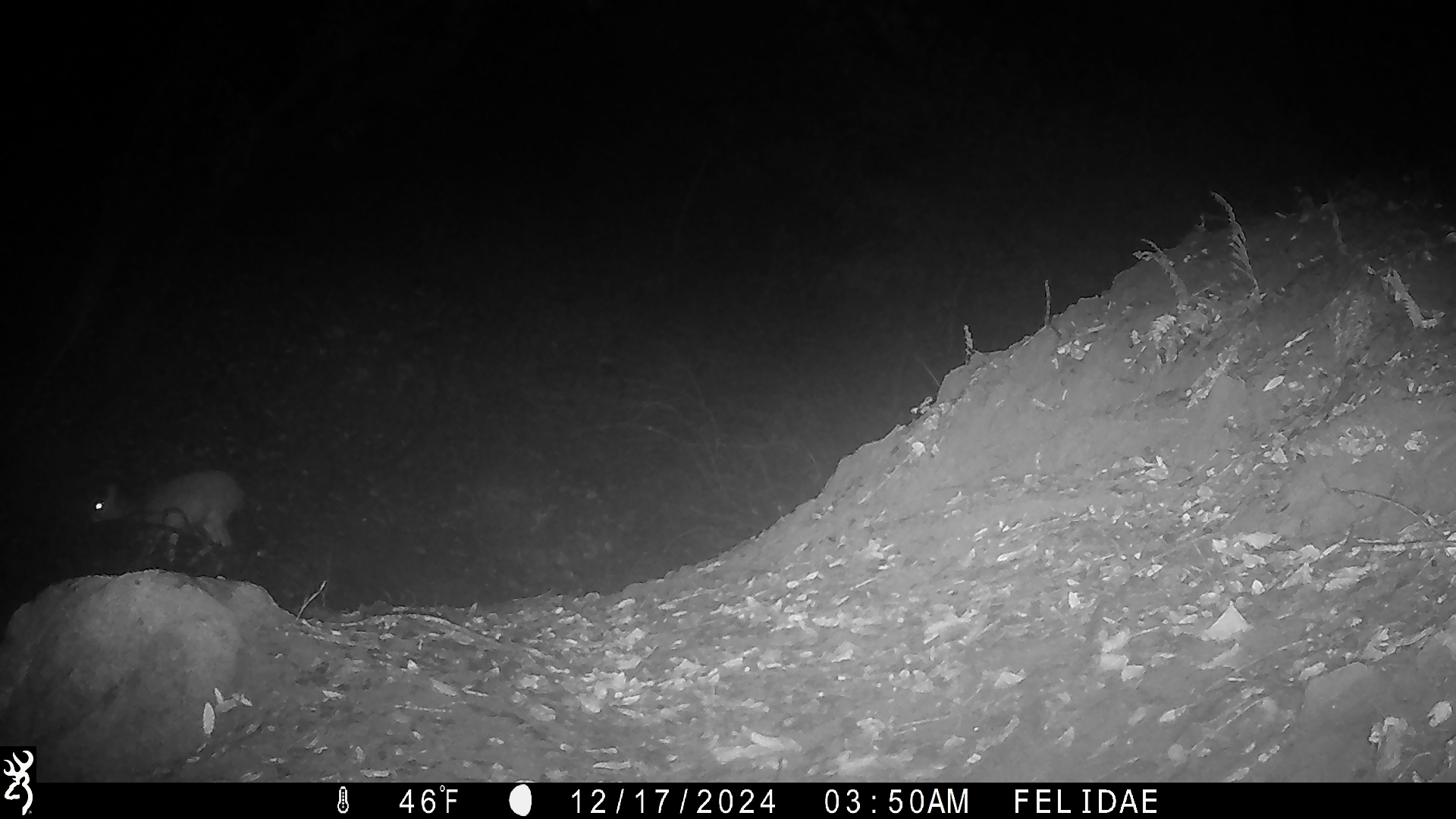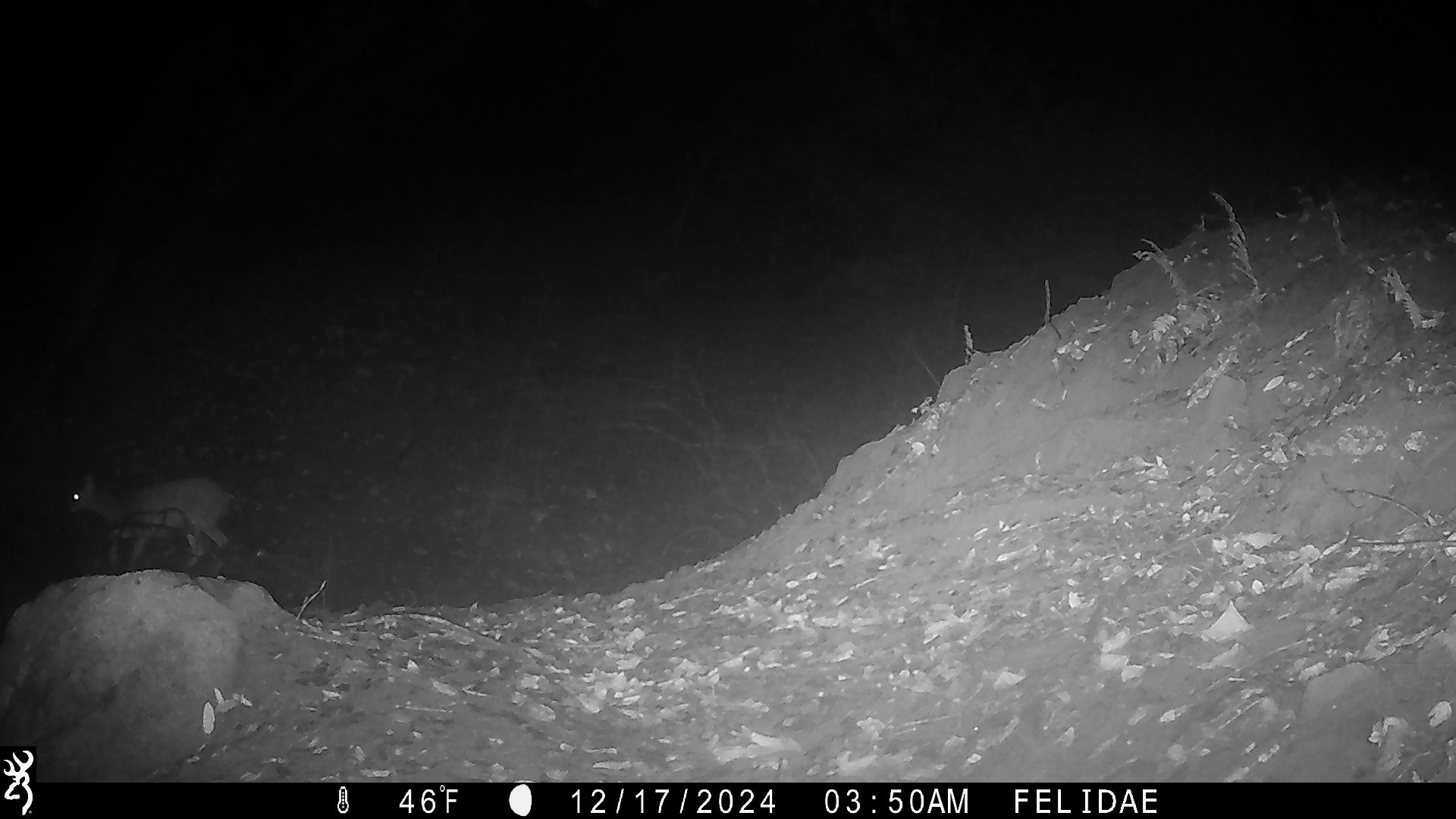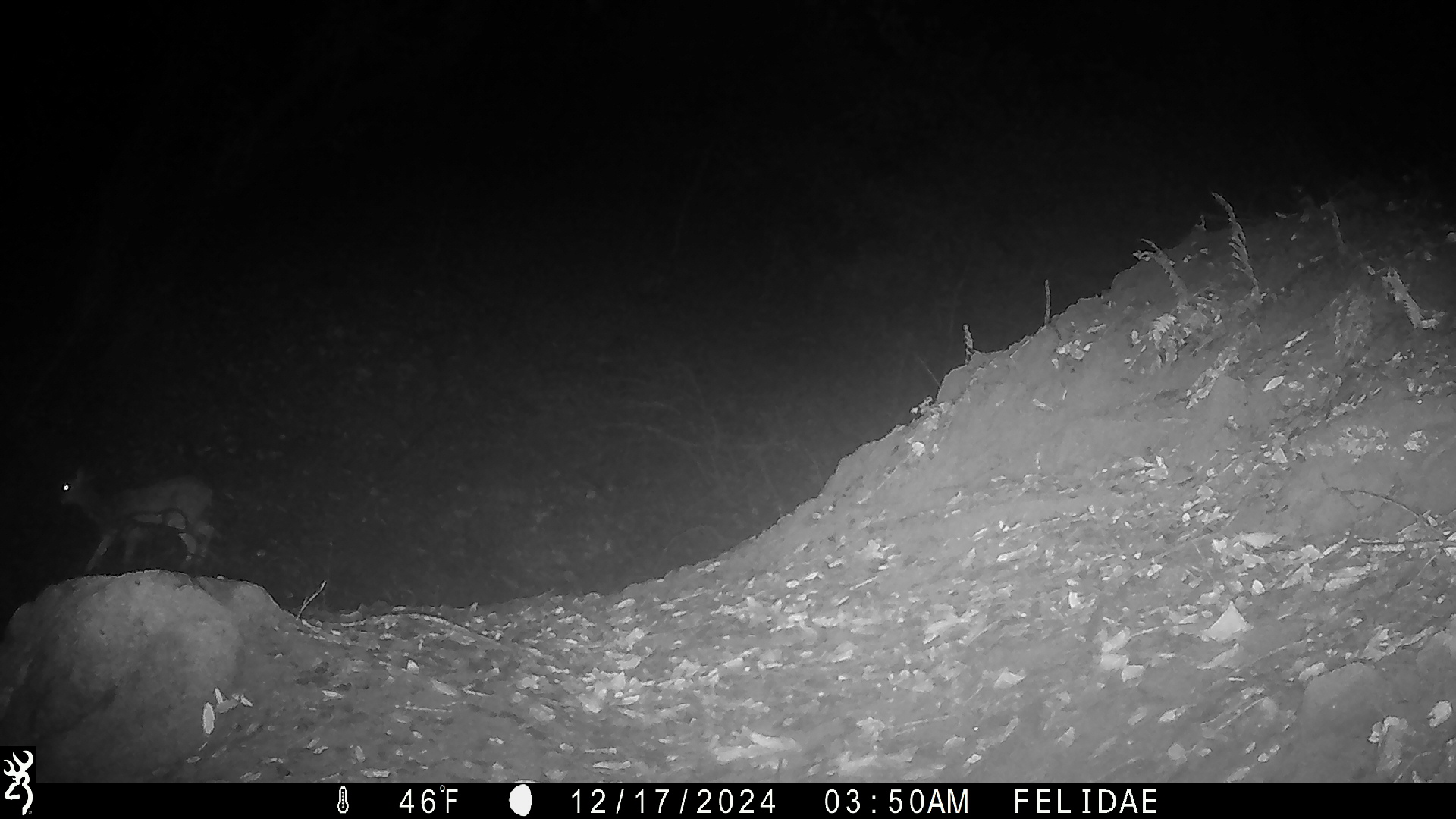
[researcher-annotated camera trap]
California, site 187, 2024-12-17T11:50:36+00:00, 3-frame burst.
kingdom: Animalia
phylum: Chordata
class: Mammalia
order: Artiodactyla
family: Cervidae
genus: Odocoileus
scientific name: Odocoileus hemionus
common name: mule deer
Mule deer (Odocoileus hemionus).